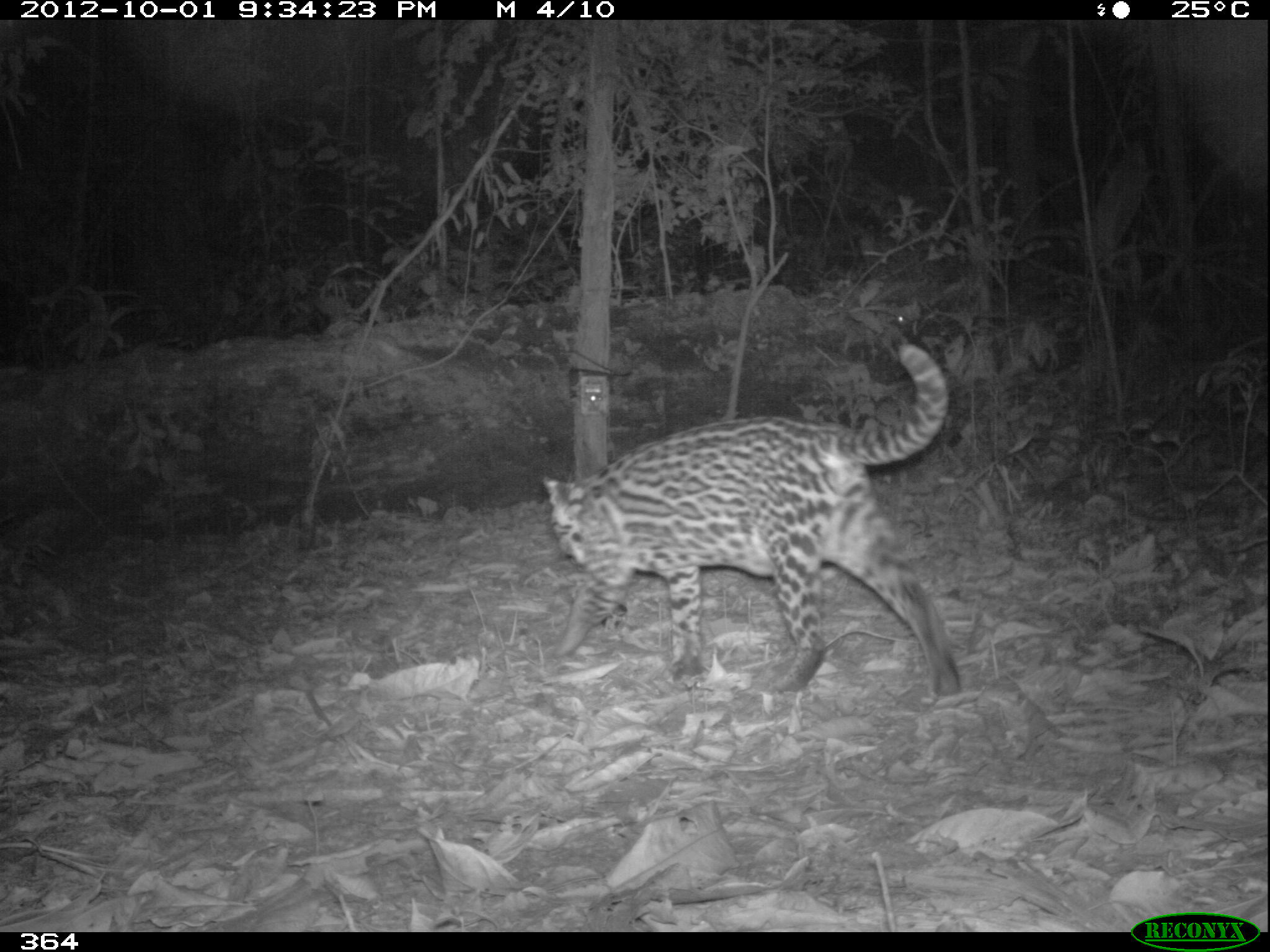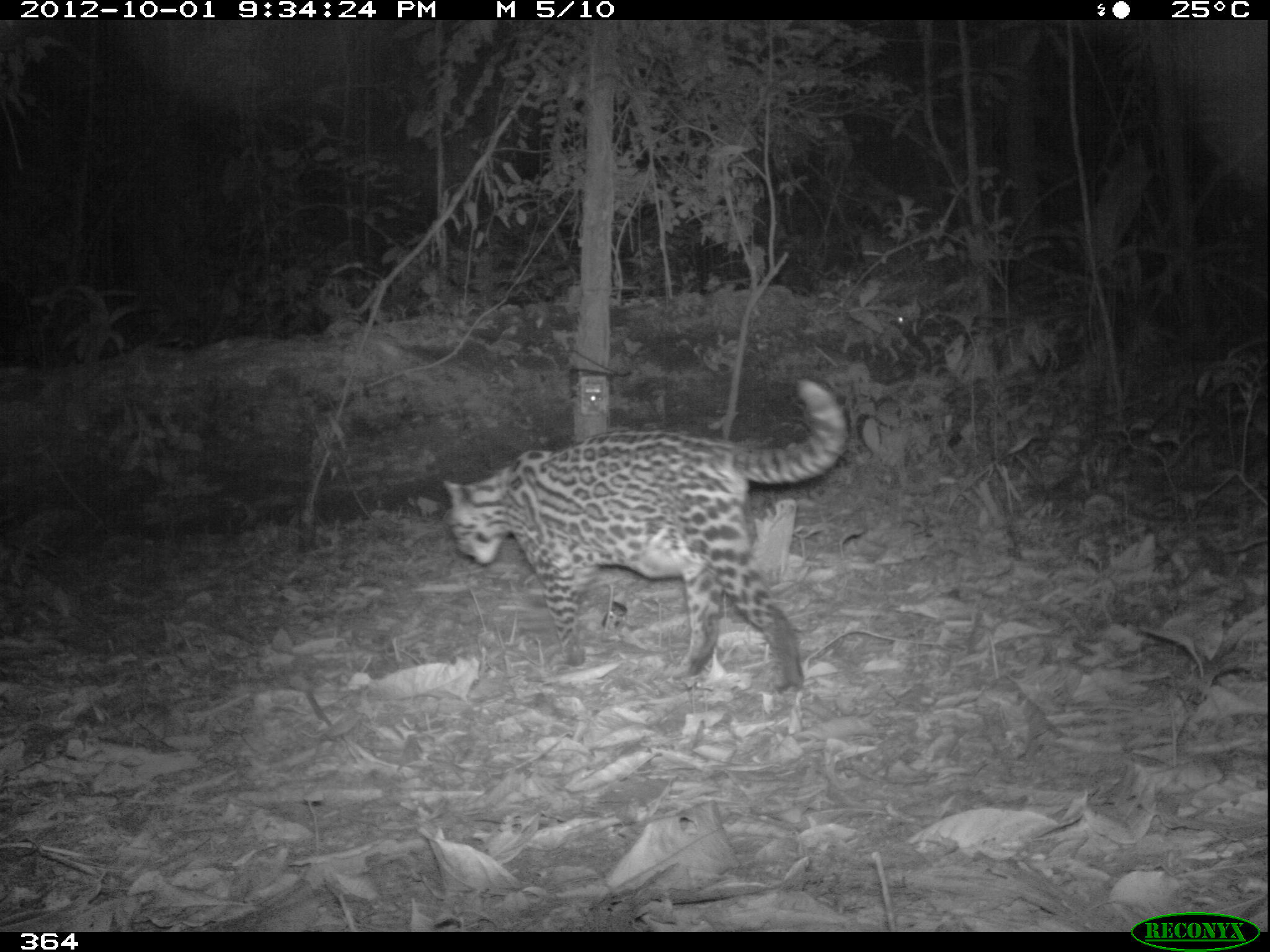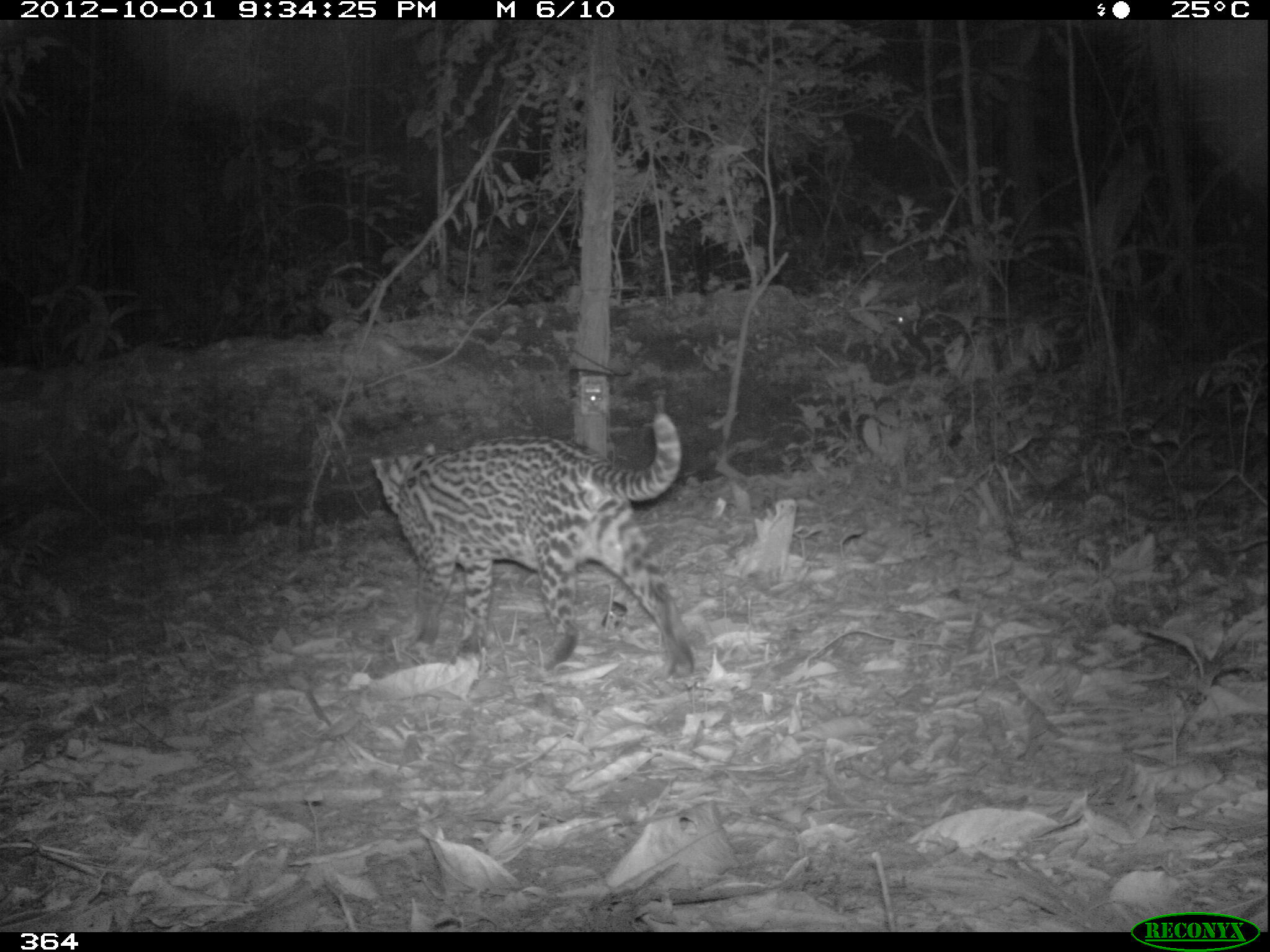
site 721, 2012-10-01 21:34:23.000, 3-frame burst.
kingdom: Animalia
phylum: Chordata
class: Mammalia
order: Carnivora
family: Felidae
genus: Leopardus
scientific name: Leopardus pardalis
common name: ocelot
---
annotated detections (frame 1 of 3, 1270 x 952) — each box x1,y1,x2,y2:
leopardus pardalis: 542,341,963,696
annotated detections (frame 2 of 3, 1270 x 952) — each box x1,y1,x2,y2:
leopardus pardalis: 442,378,846,692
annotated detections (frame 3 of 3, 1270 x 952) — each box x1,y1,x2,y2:
leopardus pardalis: 366,408,698,686